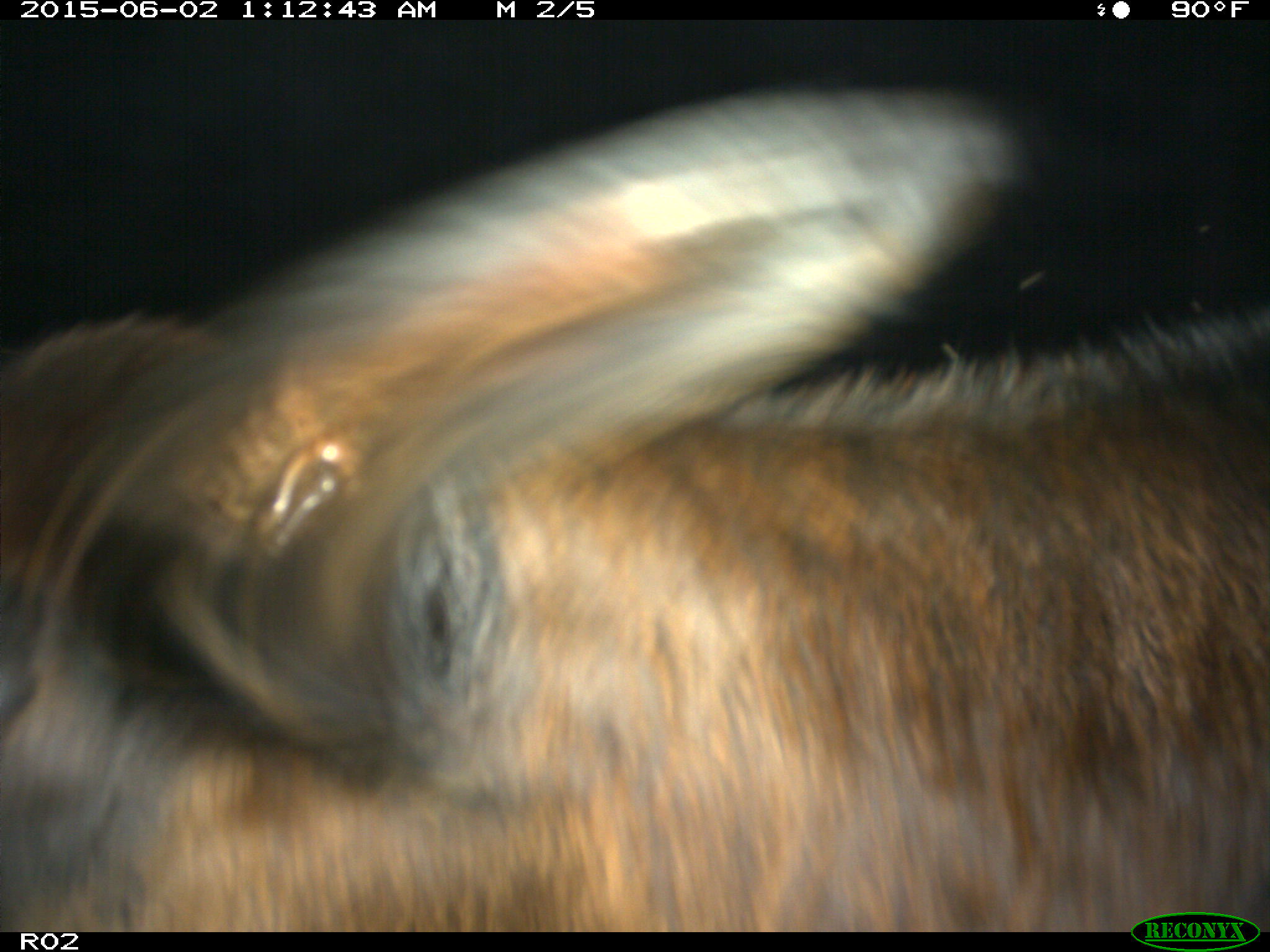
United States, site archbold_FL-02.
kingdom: Animalia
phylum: Chordata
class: Mammalia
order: Artiodactyla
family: Bovidae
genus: Bos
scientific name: Bos taurus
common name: domestic cow